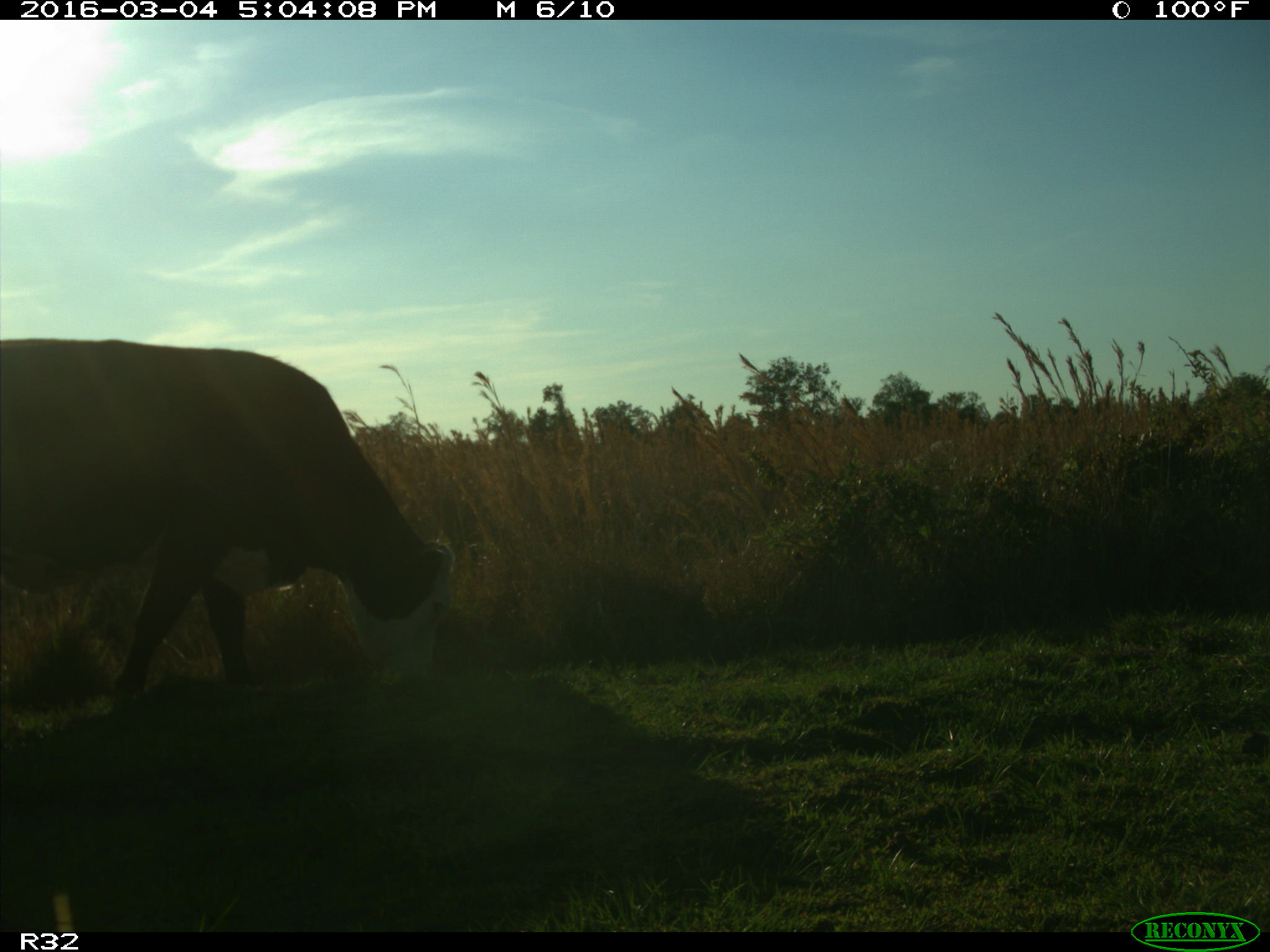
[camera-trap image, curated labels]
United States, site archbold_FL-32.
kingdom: Animalia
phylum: Chordata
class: Mammalia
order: Artiodactyla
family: Bovidae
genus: Bos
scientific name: Bos taurus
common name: domestic cow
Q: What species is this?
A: Bos taurus (domestic cow).